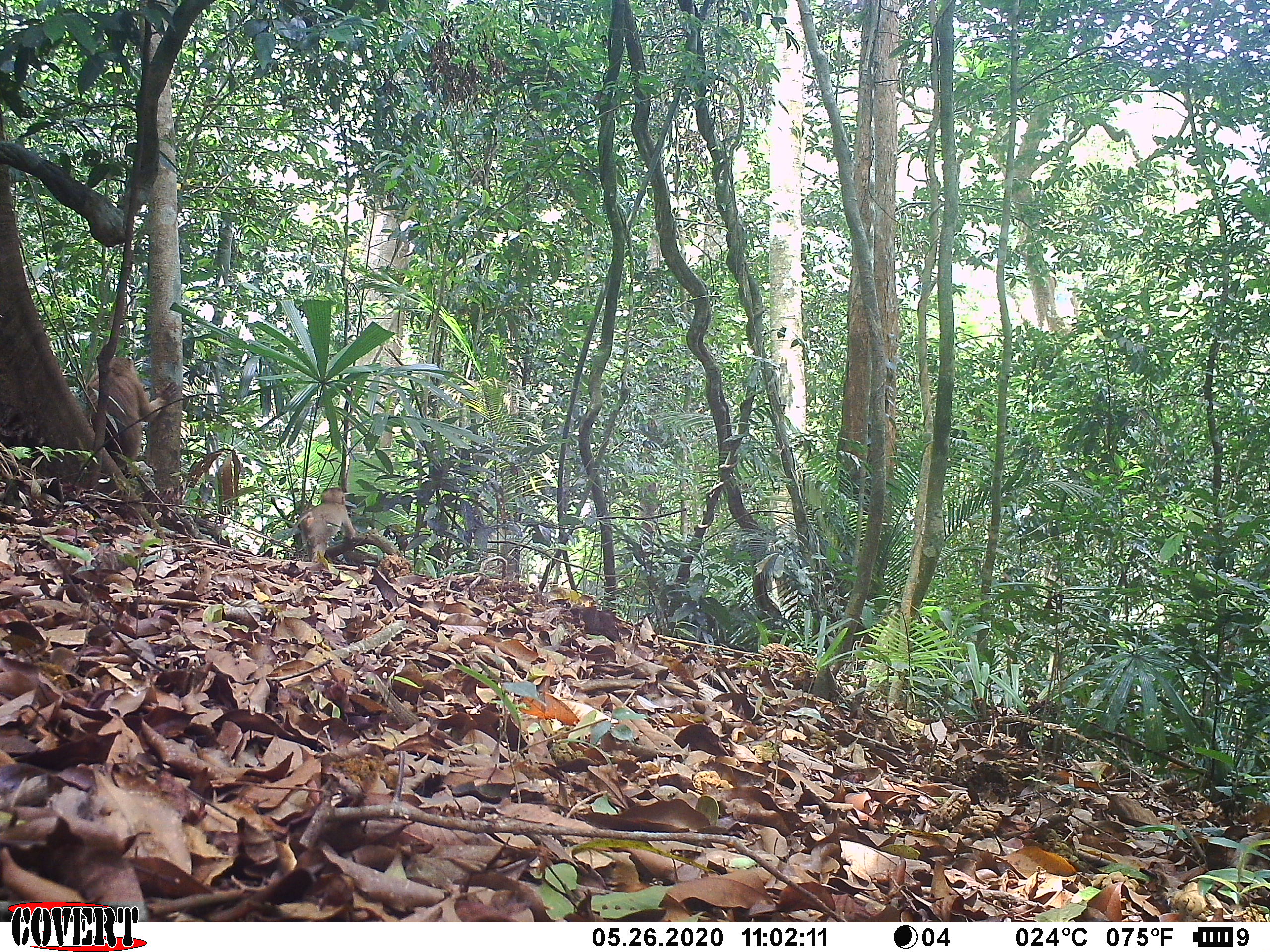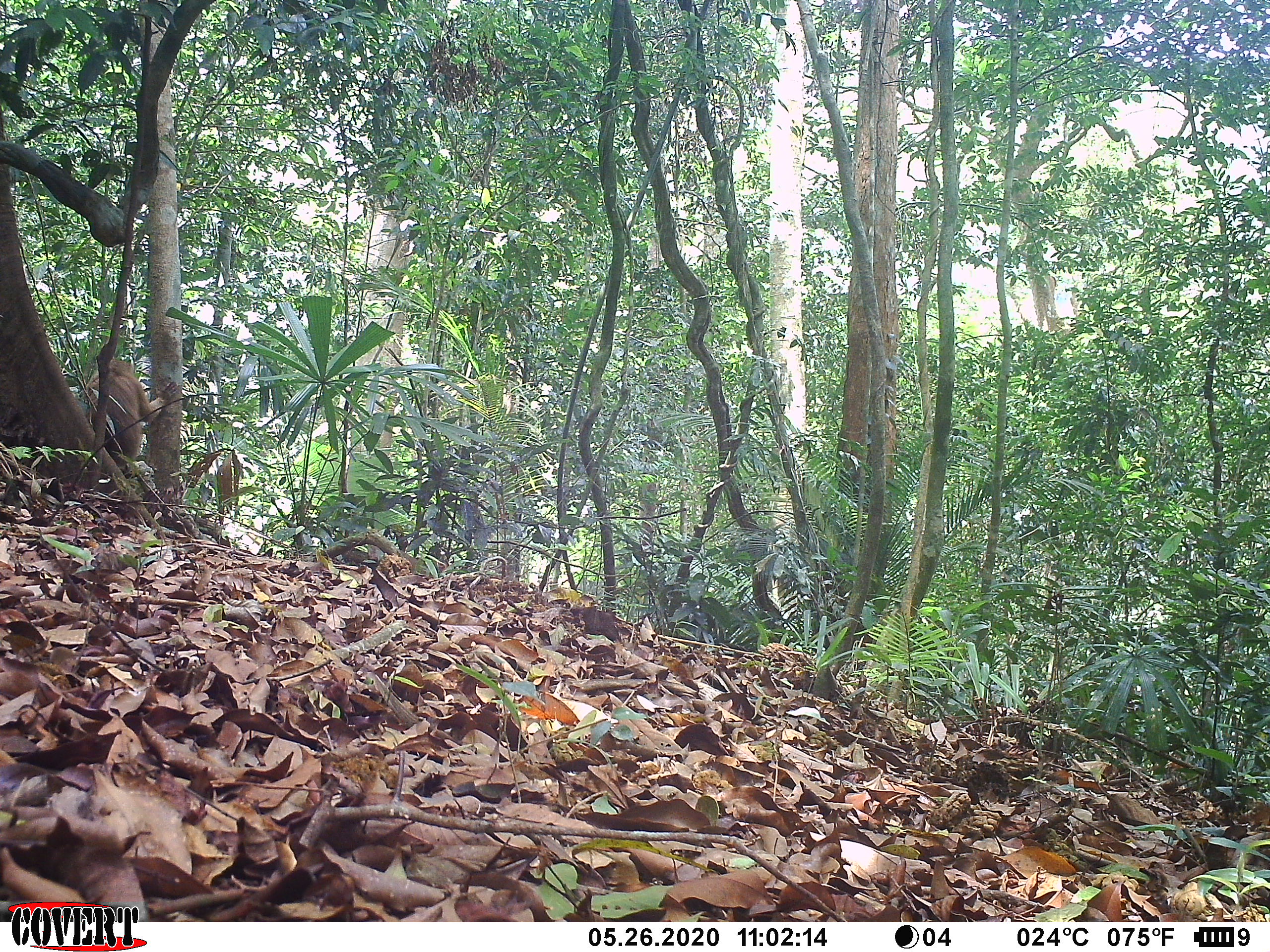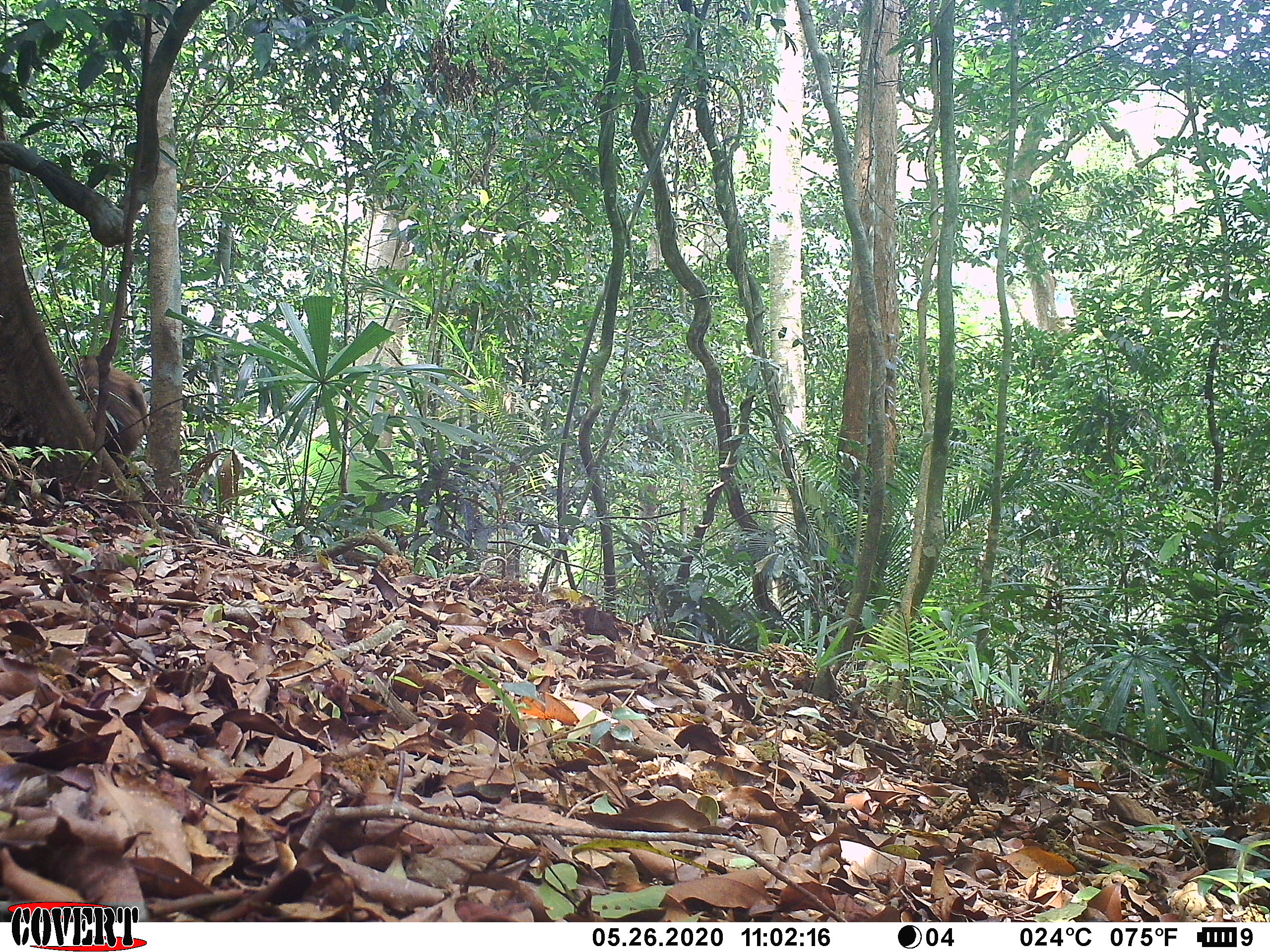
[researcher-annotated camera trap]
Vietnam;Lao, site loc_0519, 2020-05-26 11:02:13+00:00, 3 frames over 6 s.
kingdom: Animalia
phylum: Chordata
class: Mammalia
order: Primates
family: Cercopithecidae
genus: Macaca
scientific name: Macaca nemestrina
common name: pig-tailed macaque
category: pig tailed macaque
Pig tailed macaque (pig-tailed macaque) (Macaca nemestrina). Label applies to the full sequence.